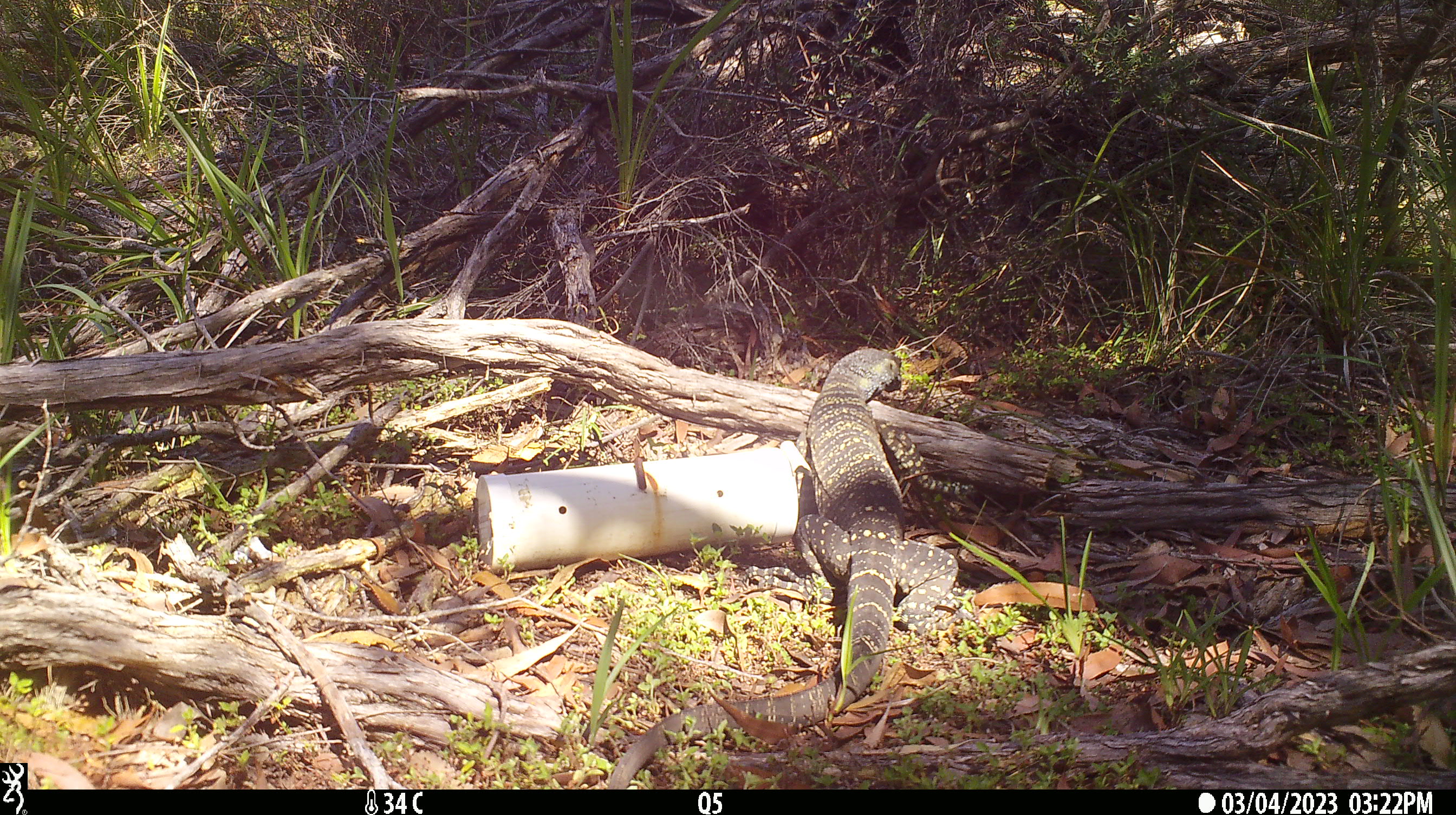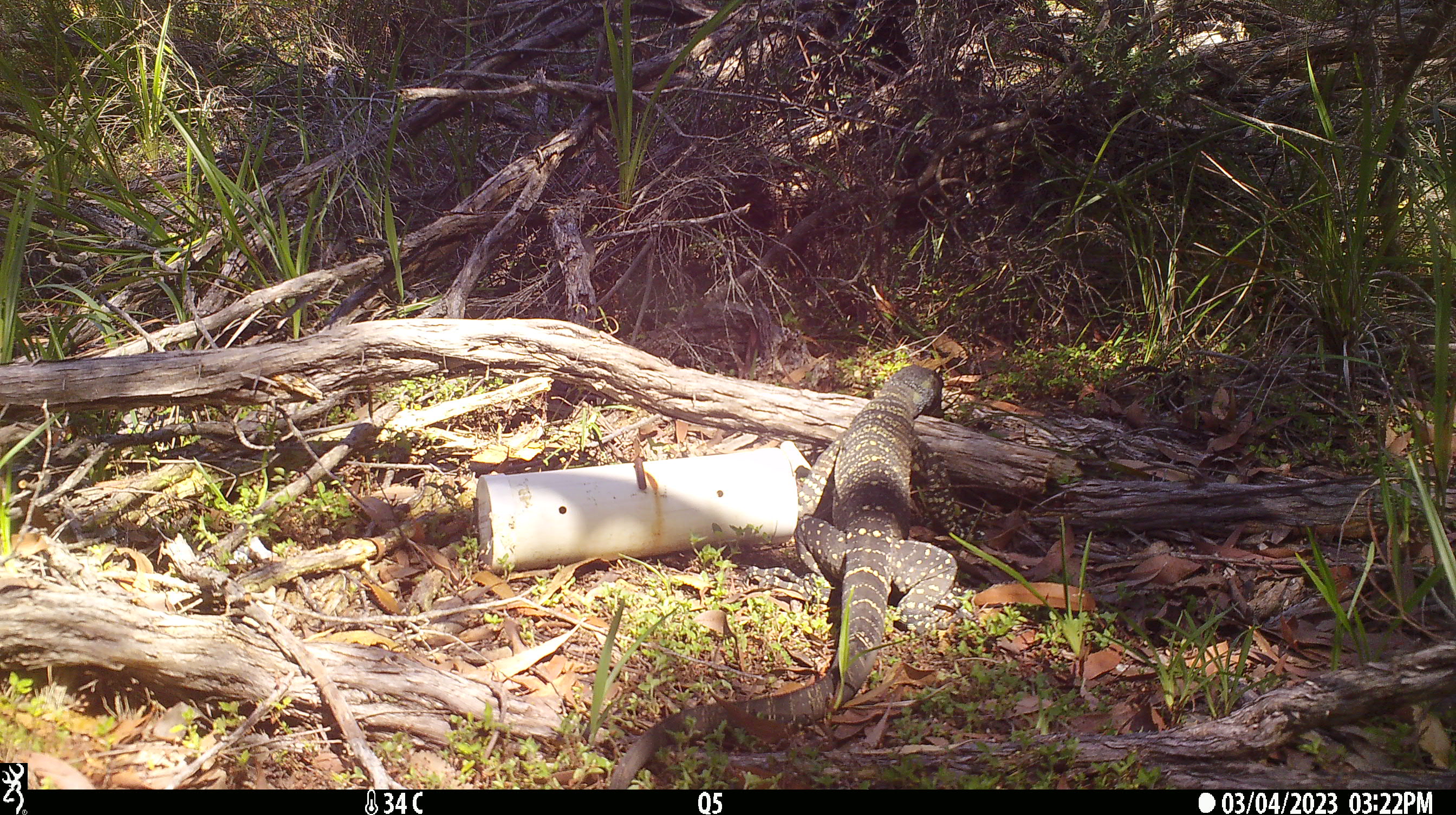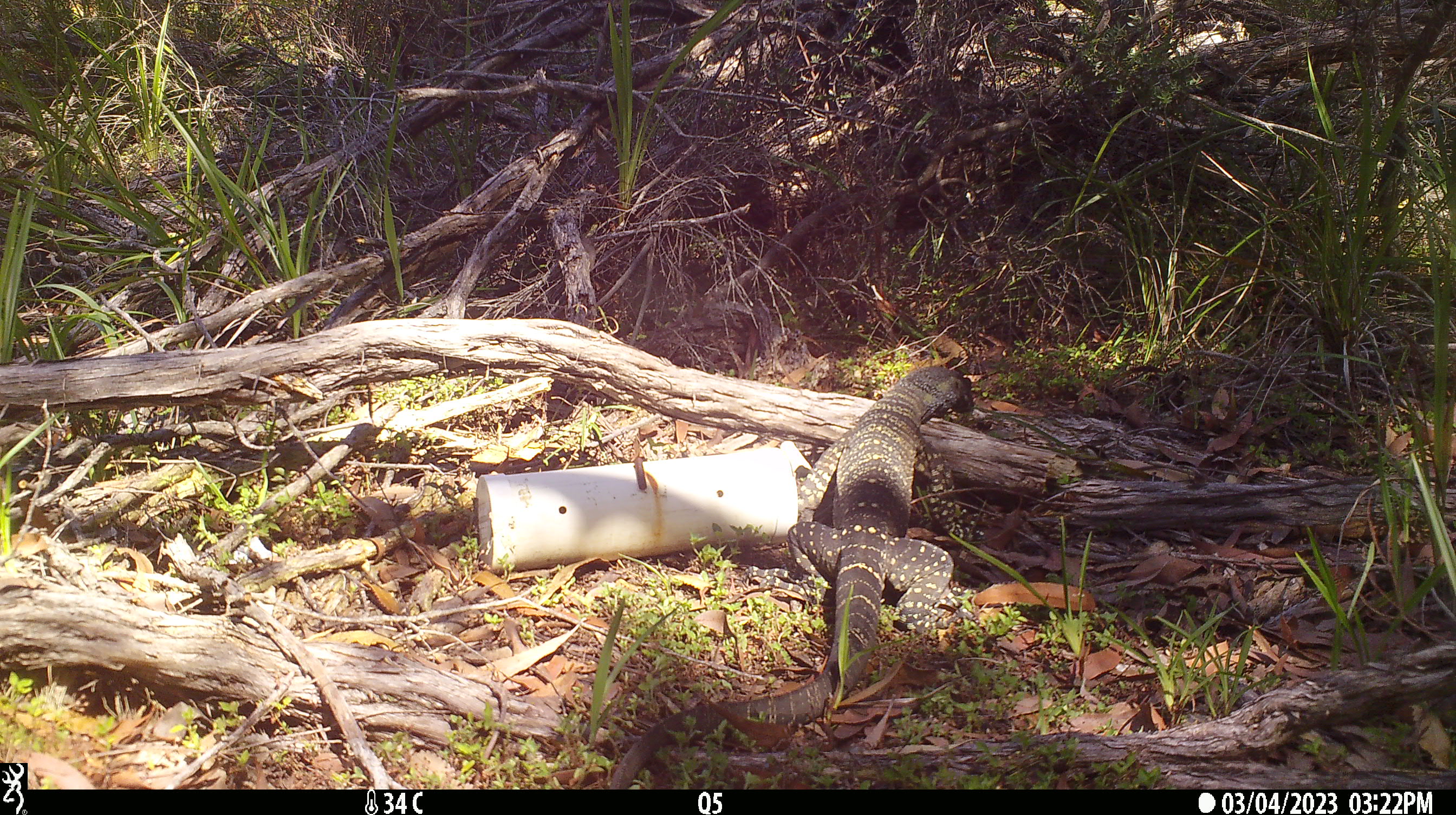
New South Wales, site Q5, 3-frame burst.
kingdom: Animalia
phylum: Chordata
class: Reptilia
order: Squamata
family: Varanidae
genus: Varanus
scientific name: Varanus varius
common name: lace monitor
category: goanna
Goanna (lace monitor) (Varanus varius).